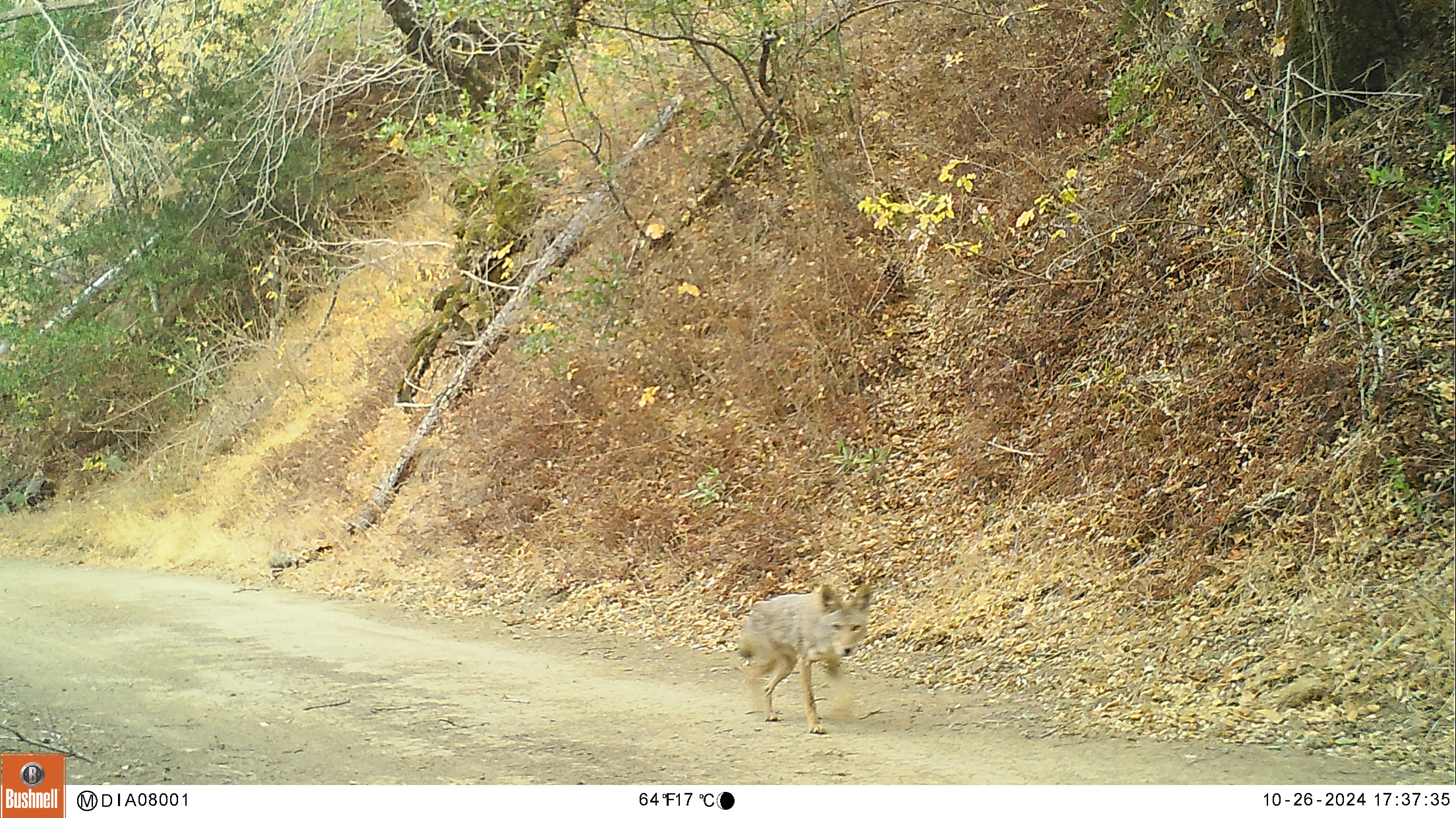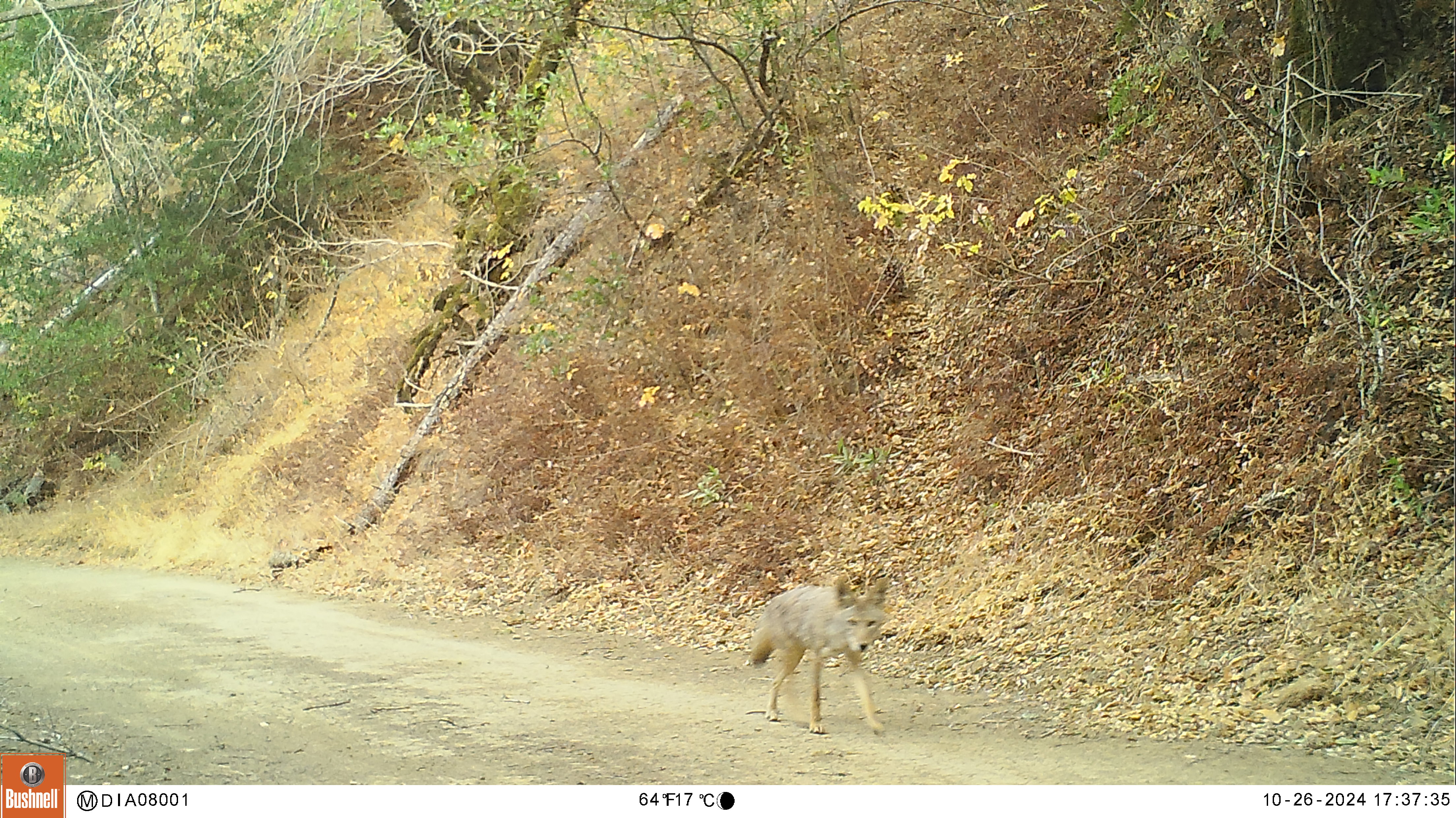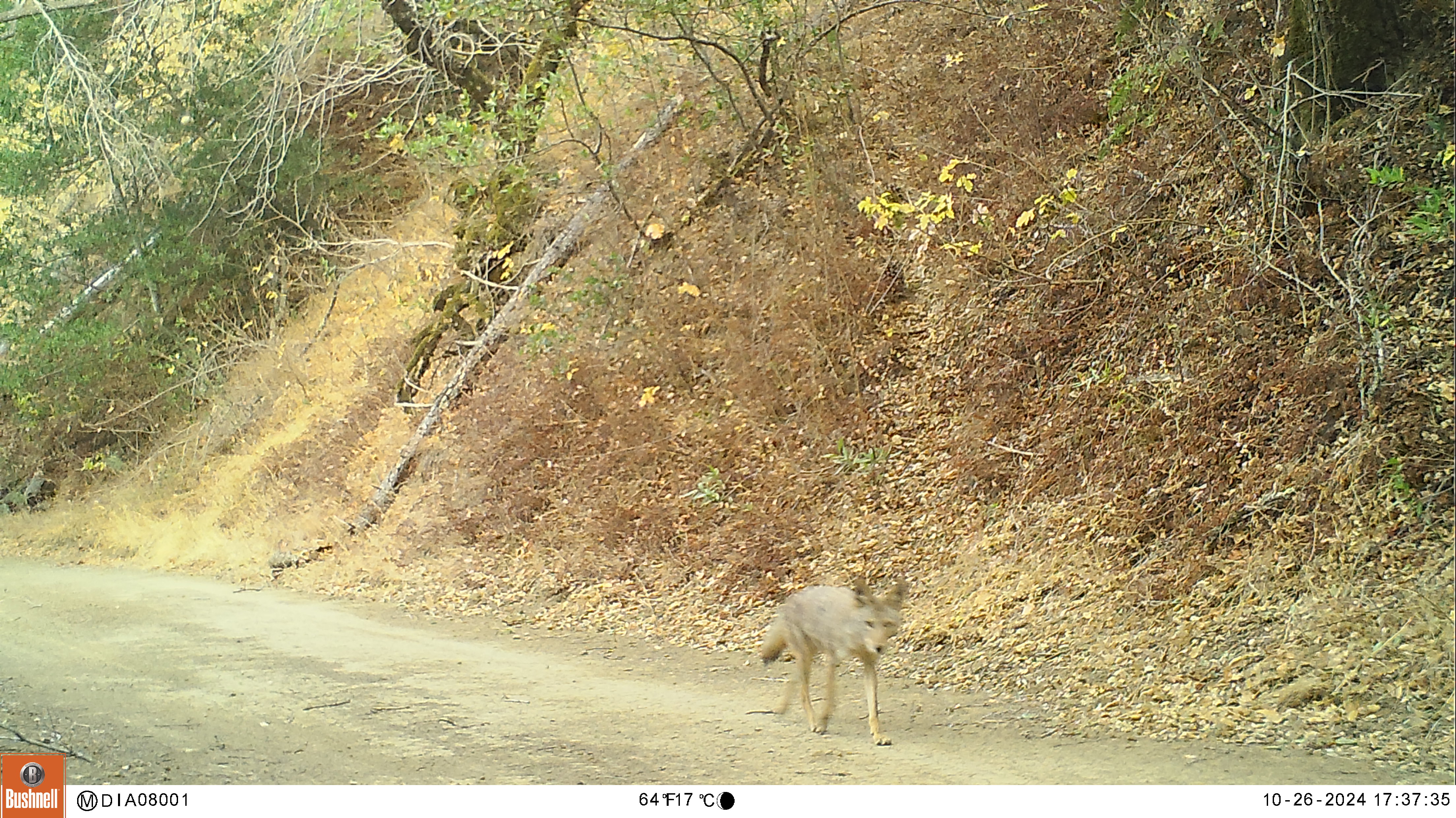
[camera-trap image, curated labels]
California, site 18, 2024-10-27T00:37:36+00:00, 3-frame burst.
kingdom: Animalia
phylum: Chordata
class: Mammalia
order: Carnivora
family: Canidae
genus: Canis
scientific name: Canis latrans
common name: coyote